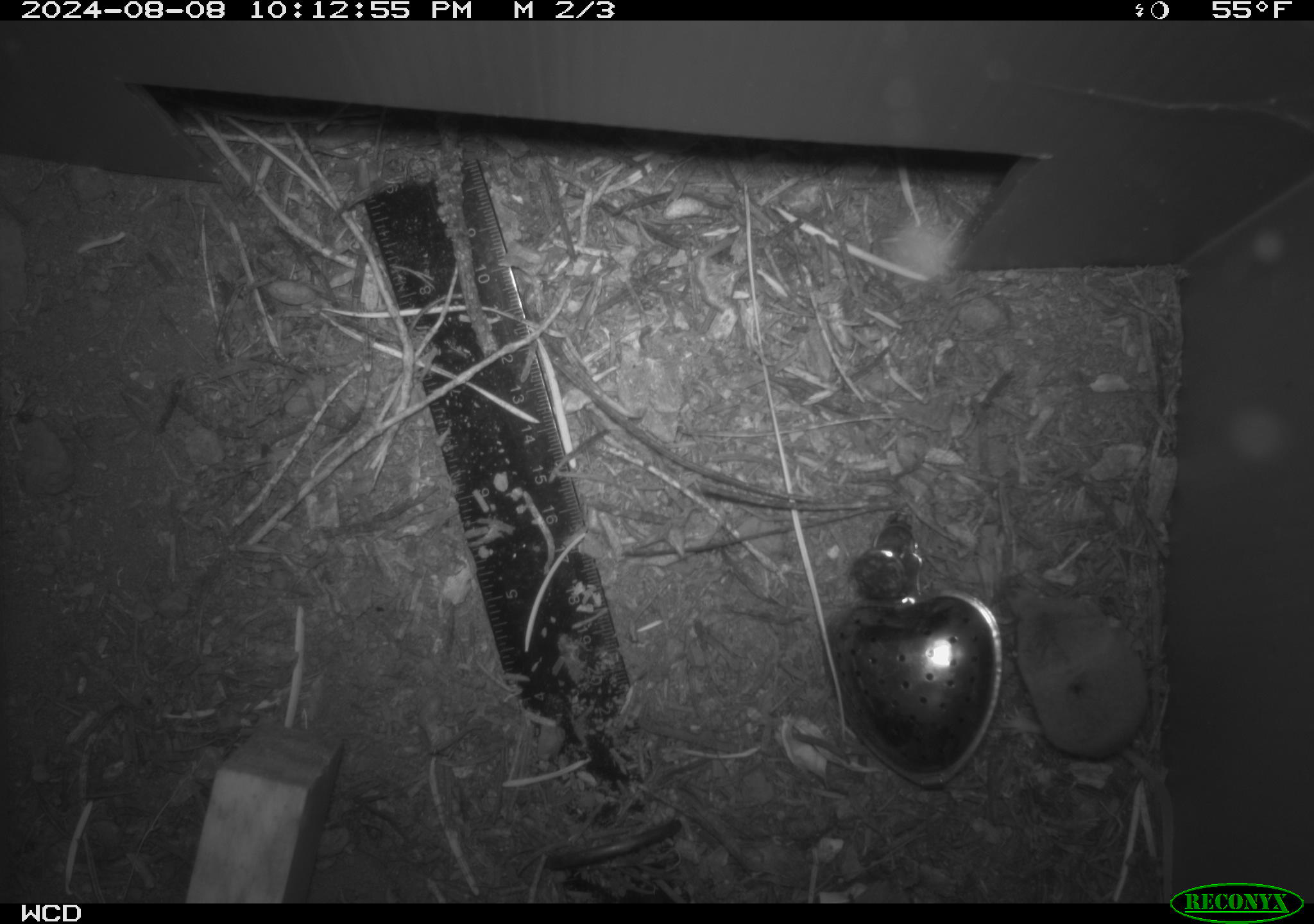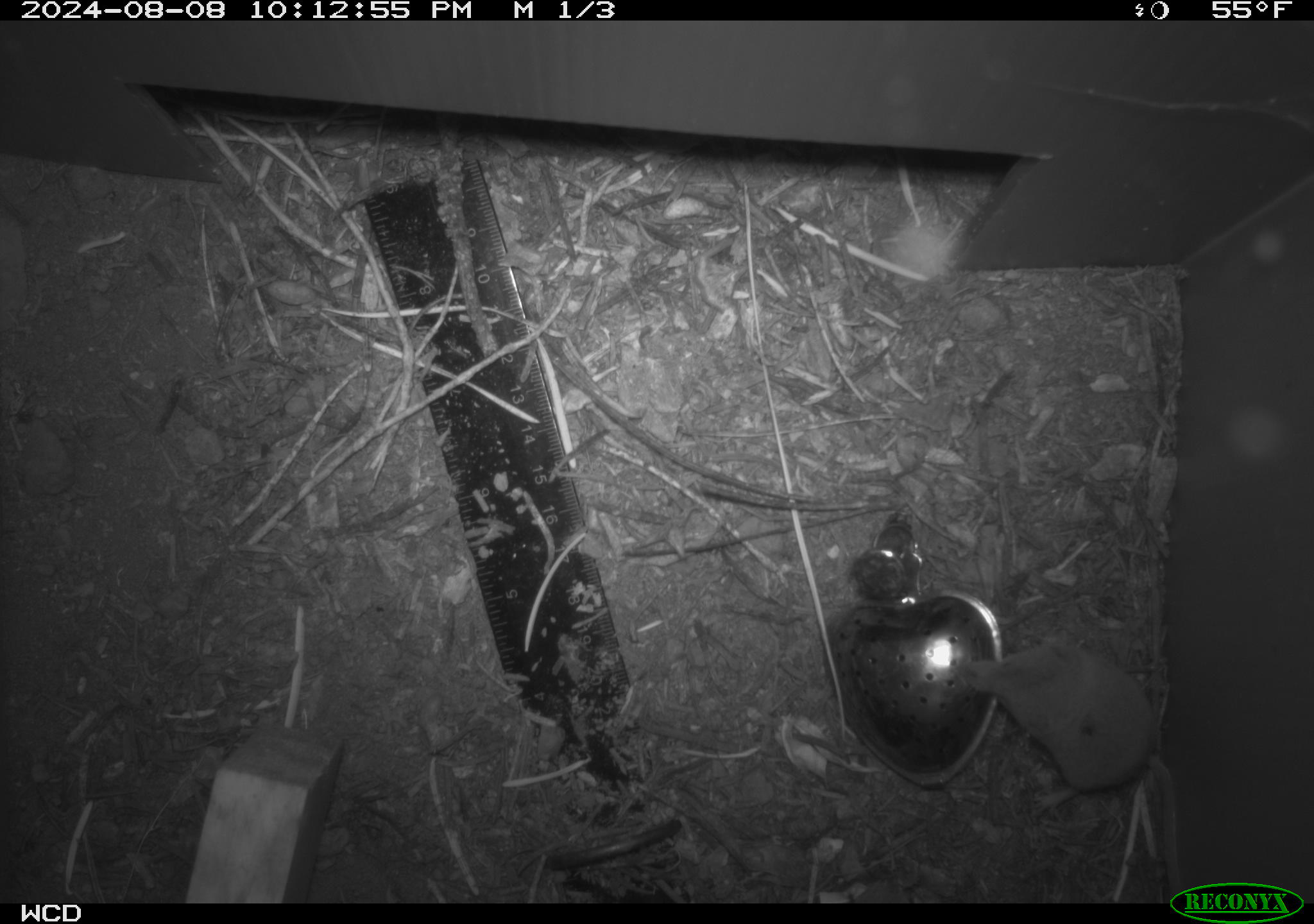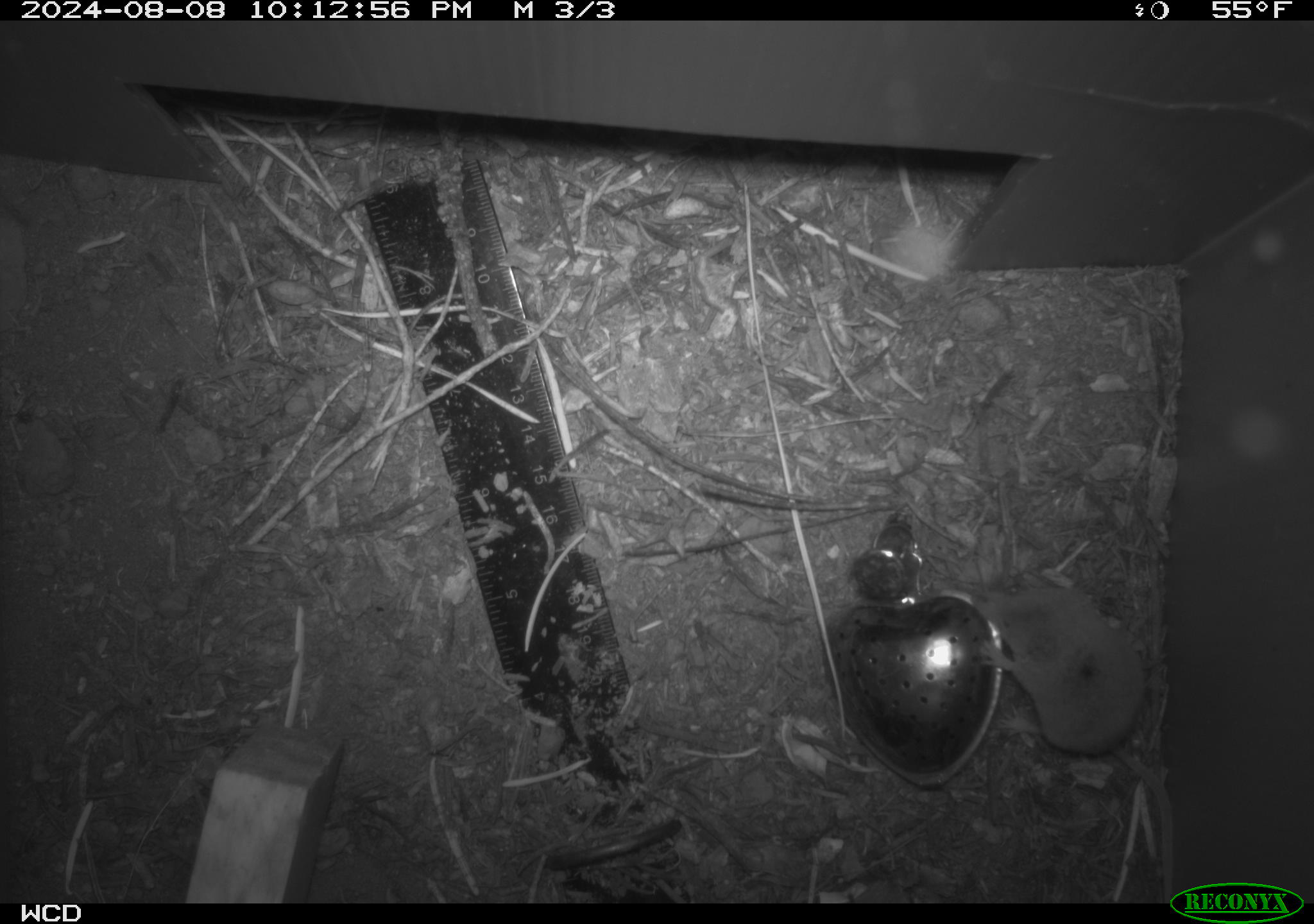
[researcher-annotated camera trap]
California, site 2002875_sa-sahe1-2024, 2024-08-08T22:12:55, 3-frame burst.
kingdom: Animalia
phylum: Chordata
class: Mammalia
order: Eulipotyphla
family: Soricidae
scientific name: Soricidae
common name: shrews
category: soricidae family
Soricidae family (shrews) (Soricidae).